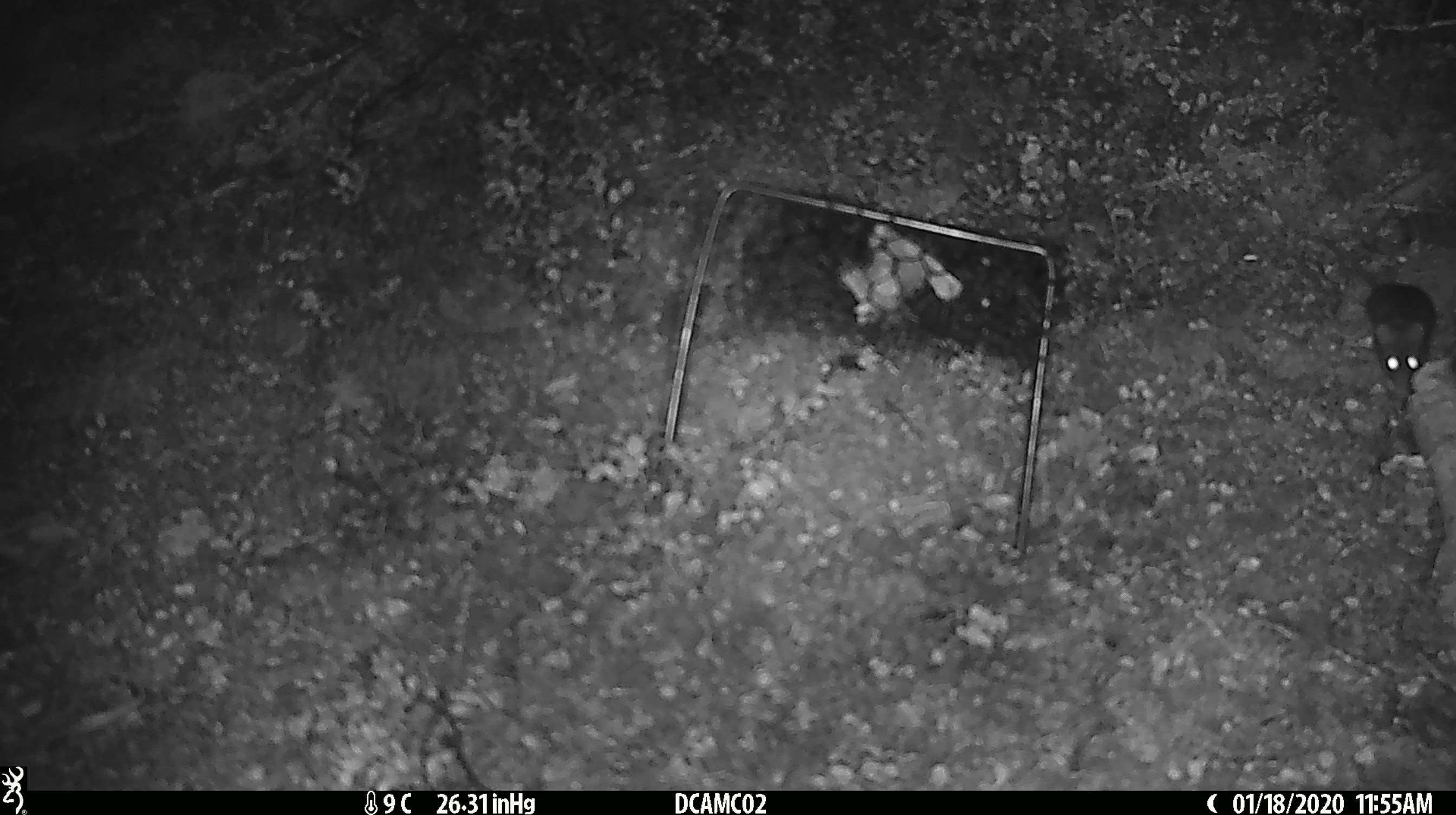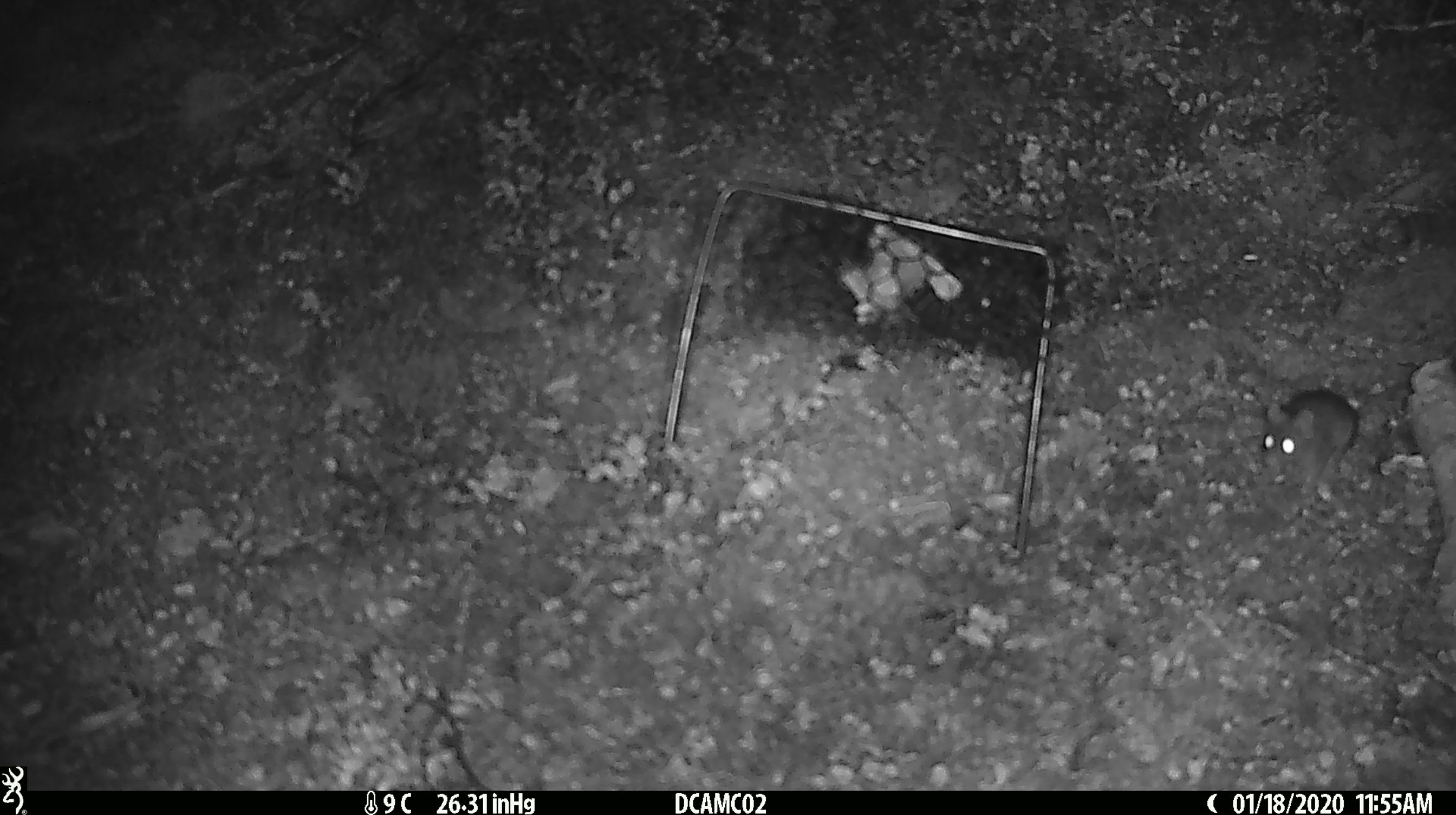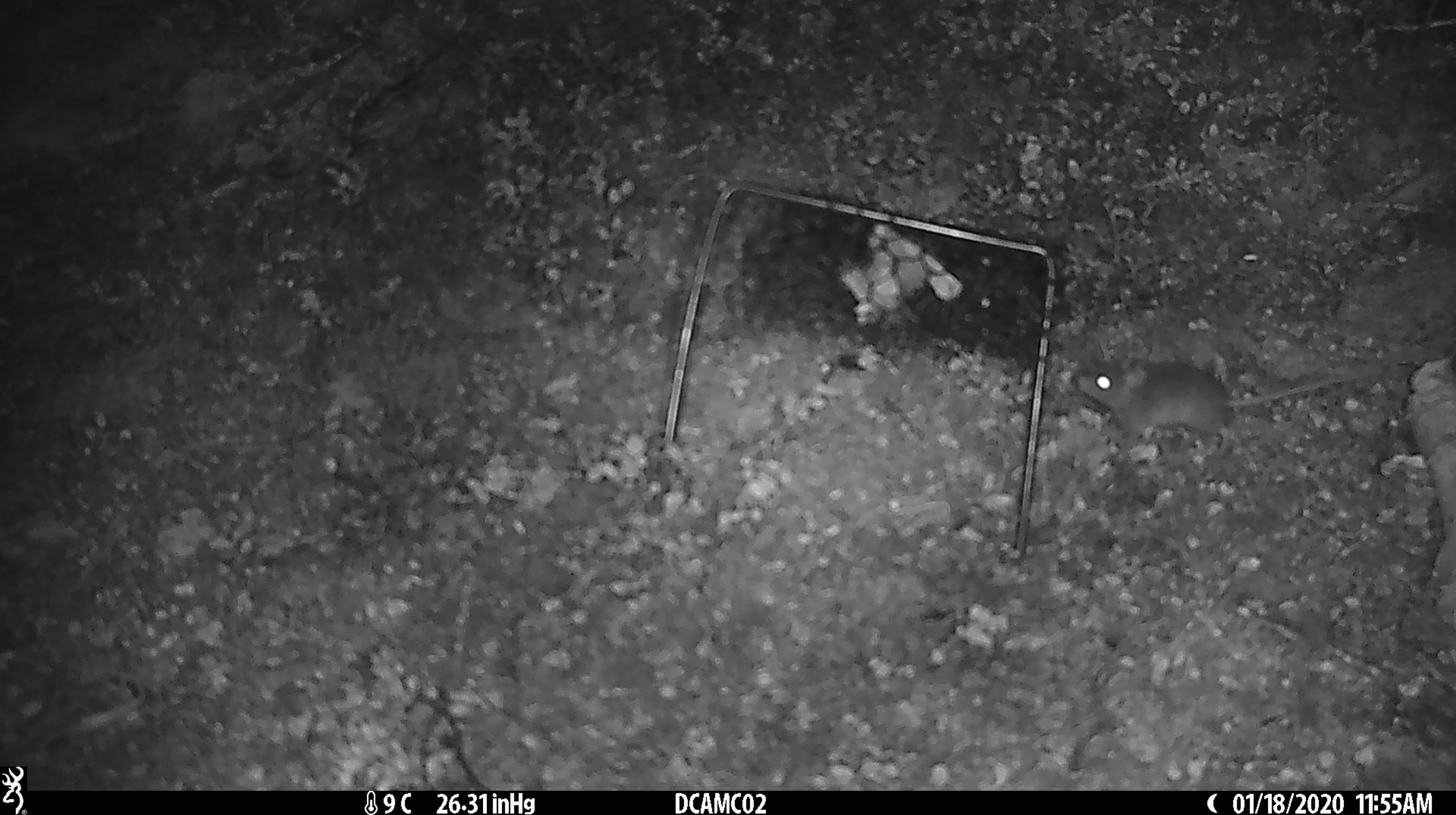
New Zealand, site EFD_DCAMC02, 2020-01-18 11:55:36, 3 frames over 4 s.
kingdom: Animalia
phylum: Chordata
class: Mammalia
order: Rodentia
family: Muridae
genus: Mus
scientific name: Mus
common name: mouse